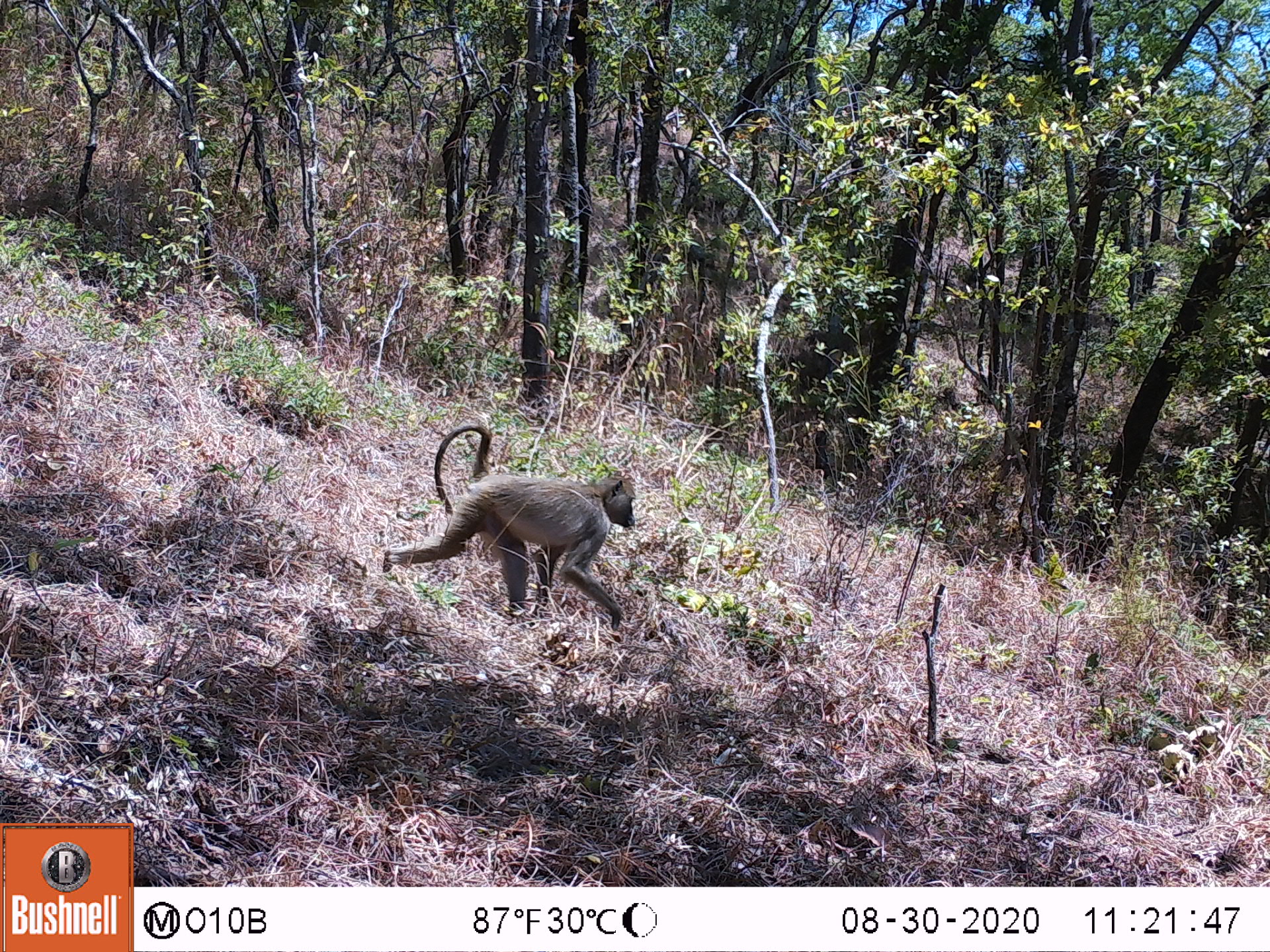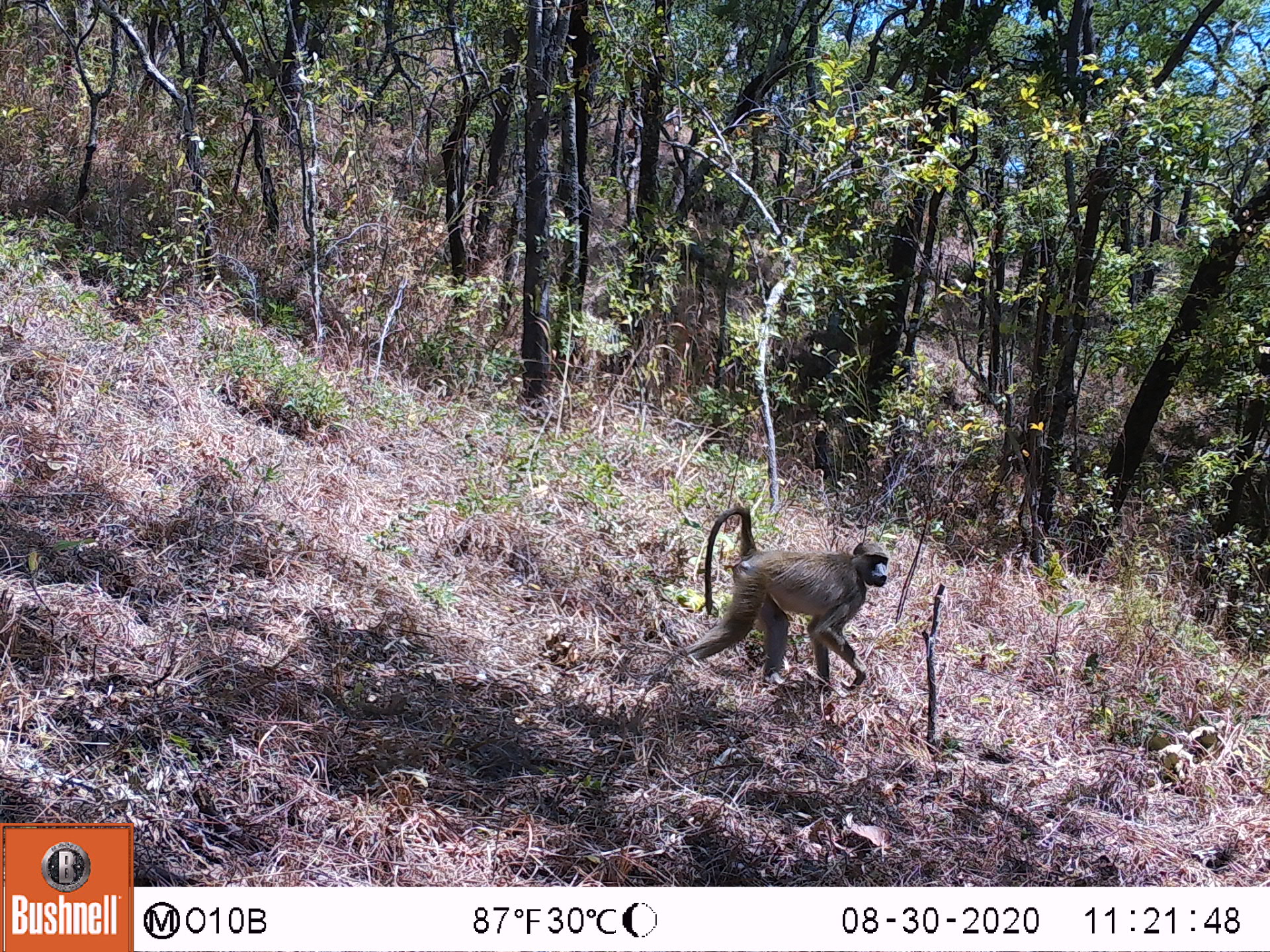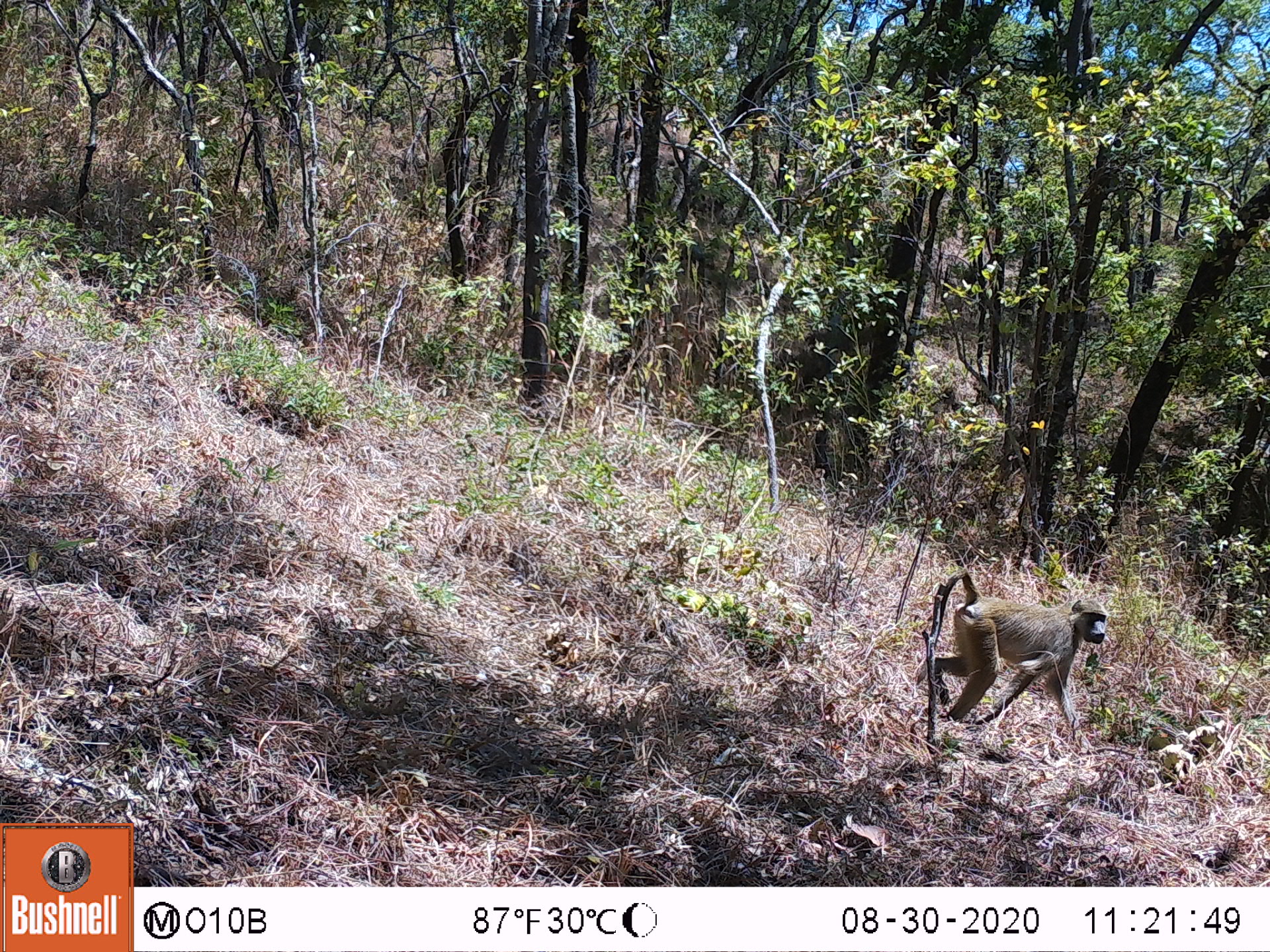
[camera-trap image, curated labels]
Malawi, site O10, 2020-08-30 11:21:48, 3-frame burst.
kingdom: Animalia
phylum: Chordata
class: Mammalia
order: Primates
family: Cercopithecidae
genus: Papio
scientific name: Papio cynocephalus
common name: yellow baboon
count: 1